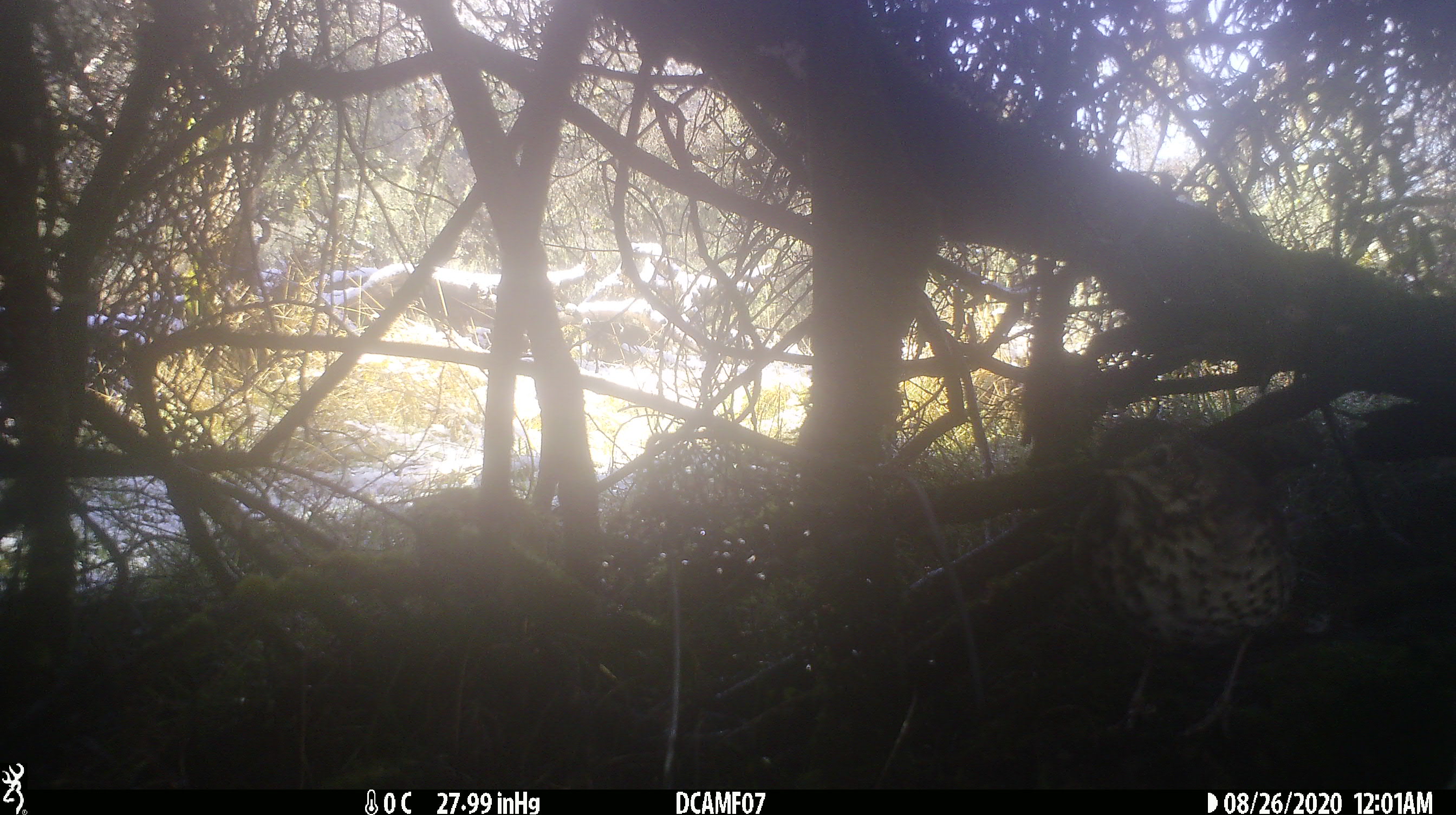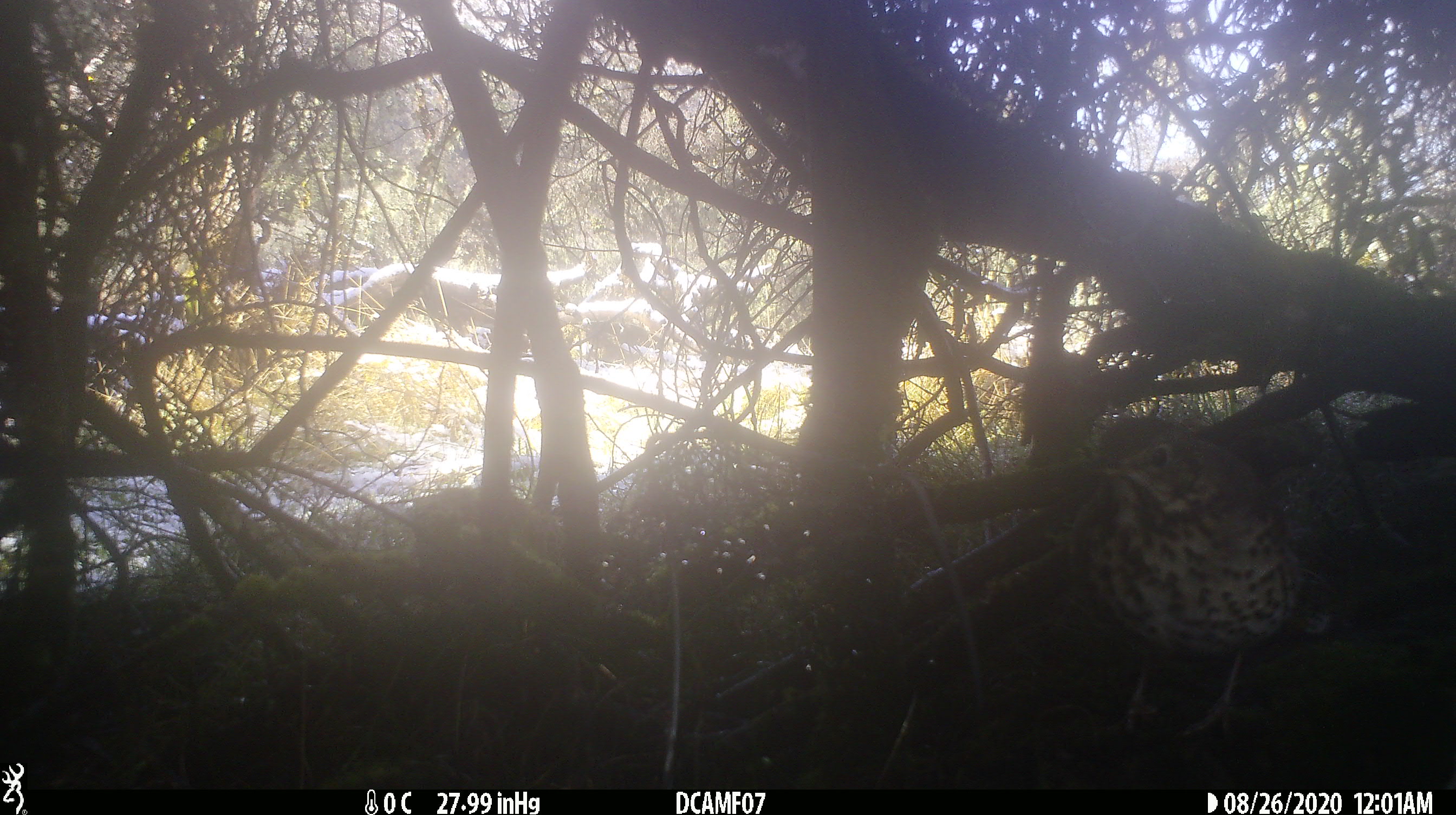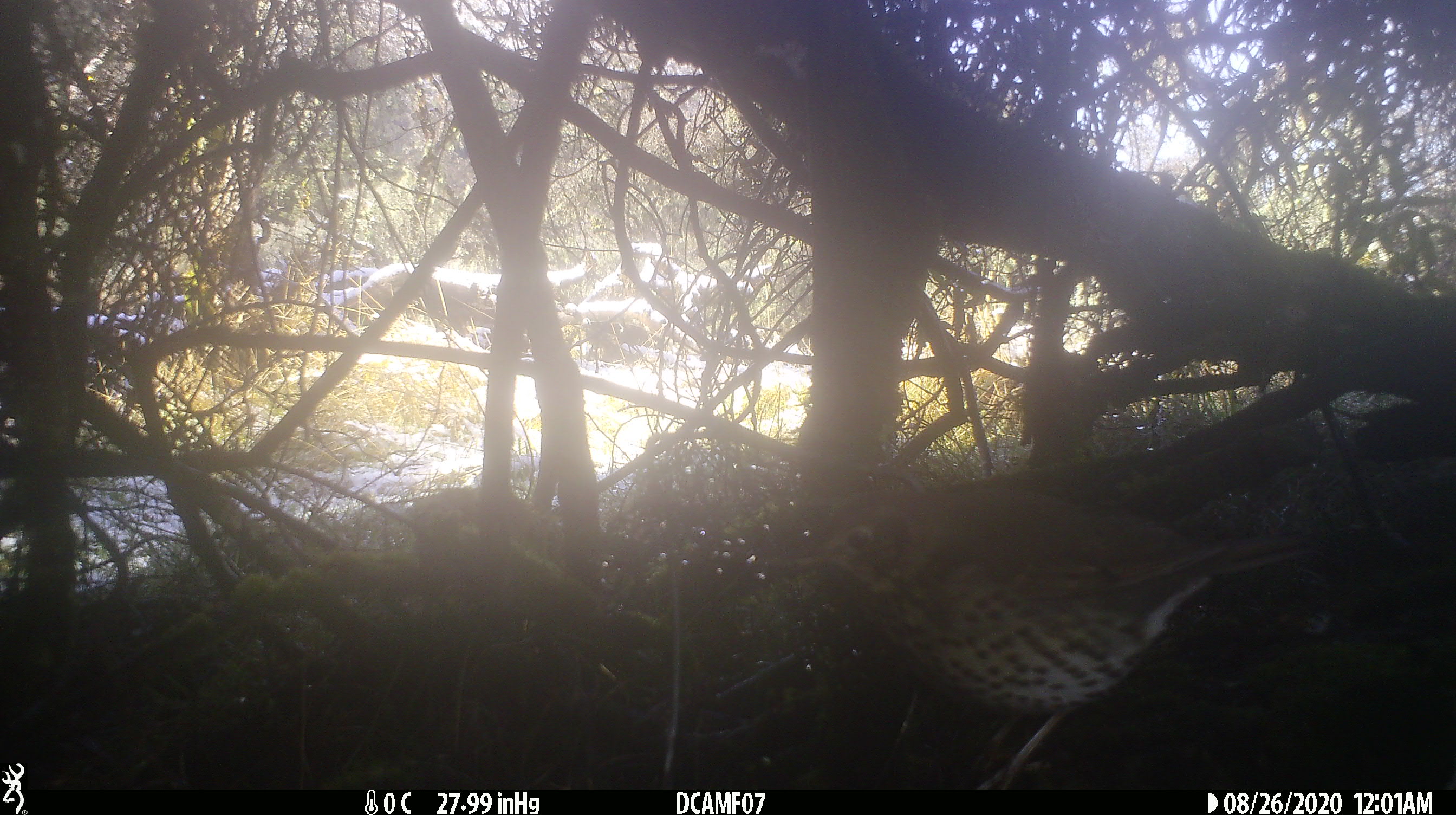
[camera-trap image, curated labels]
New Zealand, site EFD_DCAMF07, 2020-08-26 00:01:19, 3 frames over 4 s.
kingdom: Animalia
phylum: Chordata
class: Aves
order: Passeriformes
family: Turdidae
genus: Turdus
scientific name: Turdus philomelos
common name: song thrush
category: thrush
Thrush (song thrush) (Turdus philomelos).